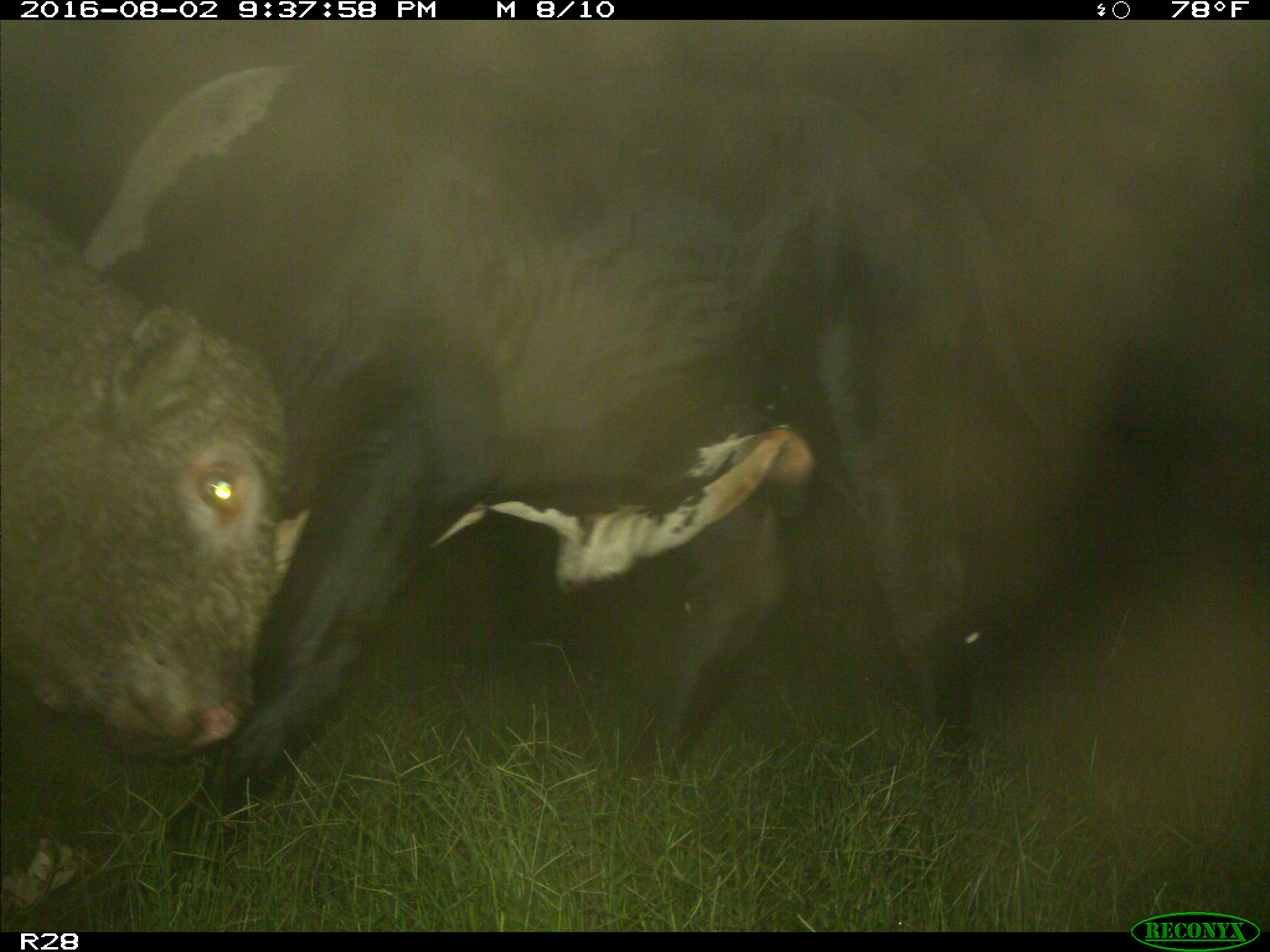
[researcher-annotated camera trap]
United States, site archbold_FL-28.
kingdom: Animalia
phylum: Chordata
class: Mammalia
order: Artiodactyla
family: Bovidae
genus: Bos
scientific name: Bos taurus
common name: domestic cow